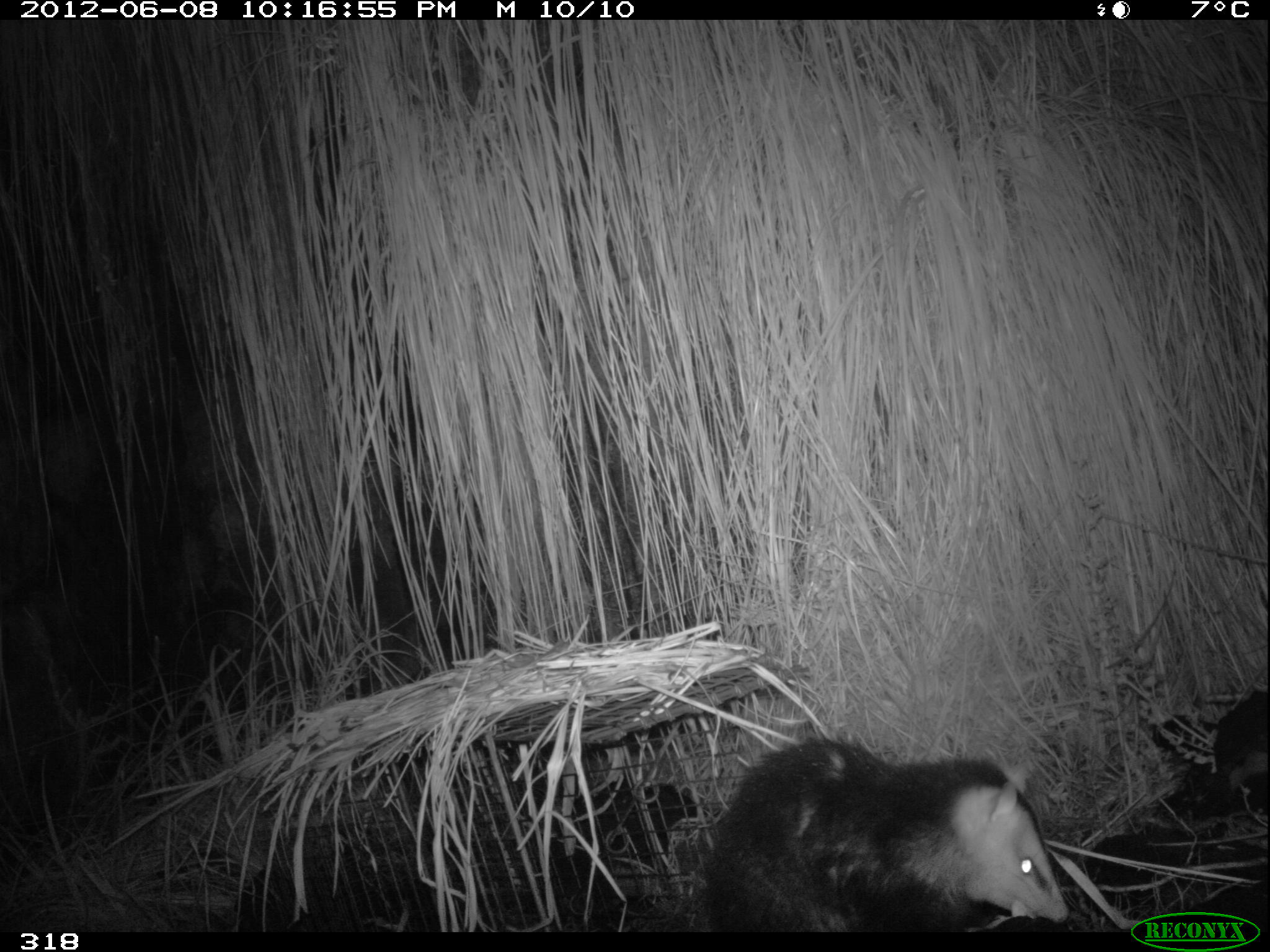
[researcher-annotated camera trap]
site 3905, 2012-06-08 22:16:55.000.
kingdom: Animalia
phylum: Chordata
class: Mammalia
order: Didelphimorphia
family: Didelphidae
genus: Didelphis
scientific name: Didelphis pernigra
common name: andean white-eared opossum